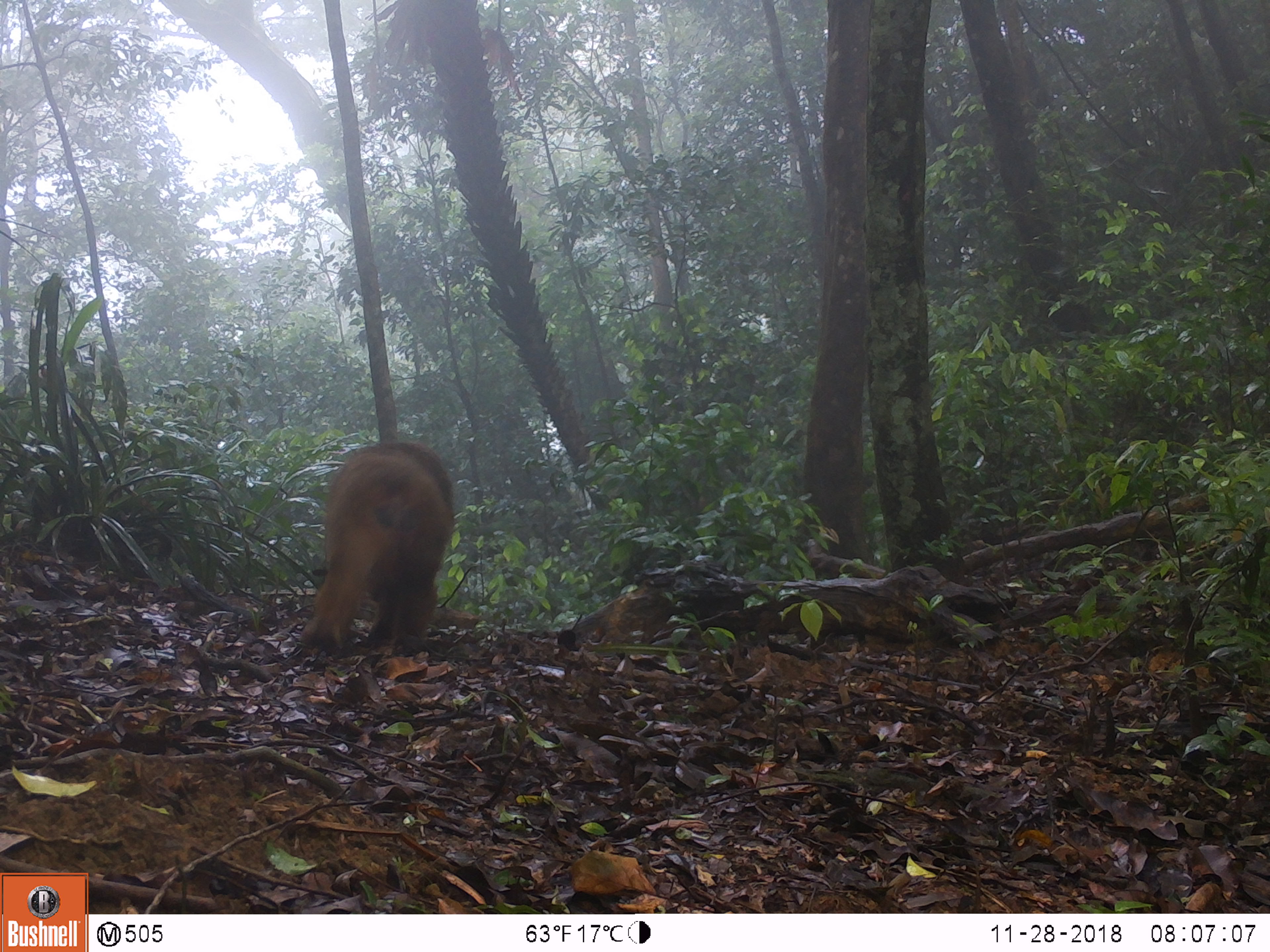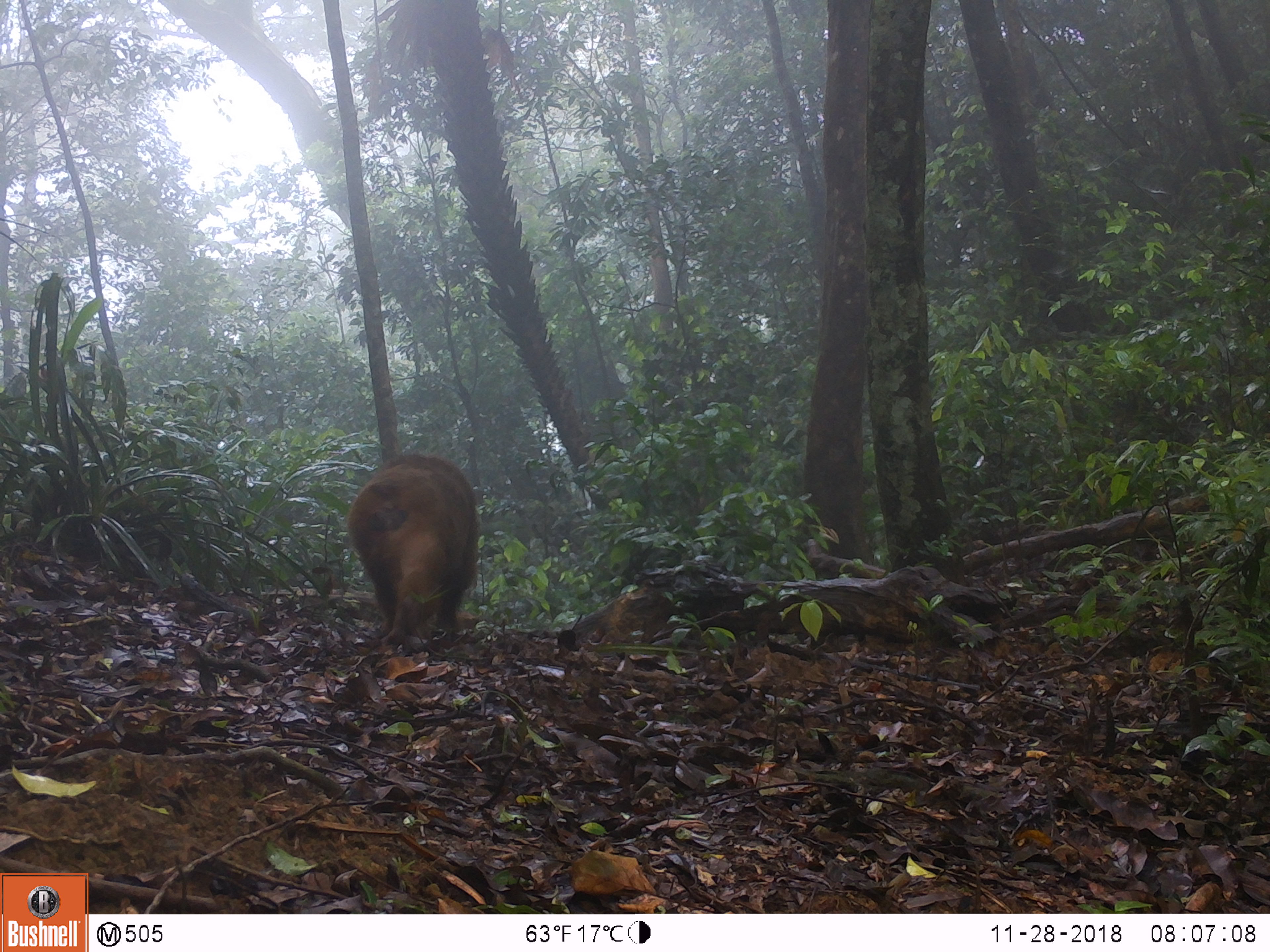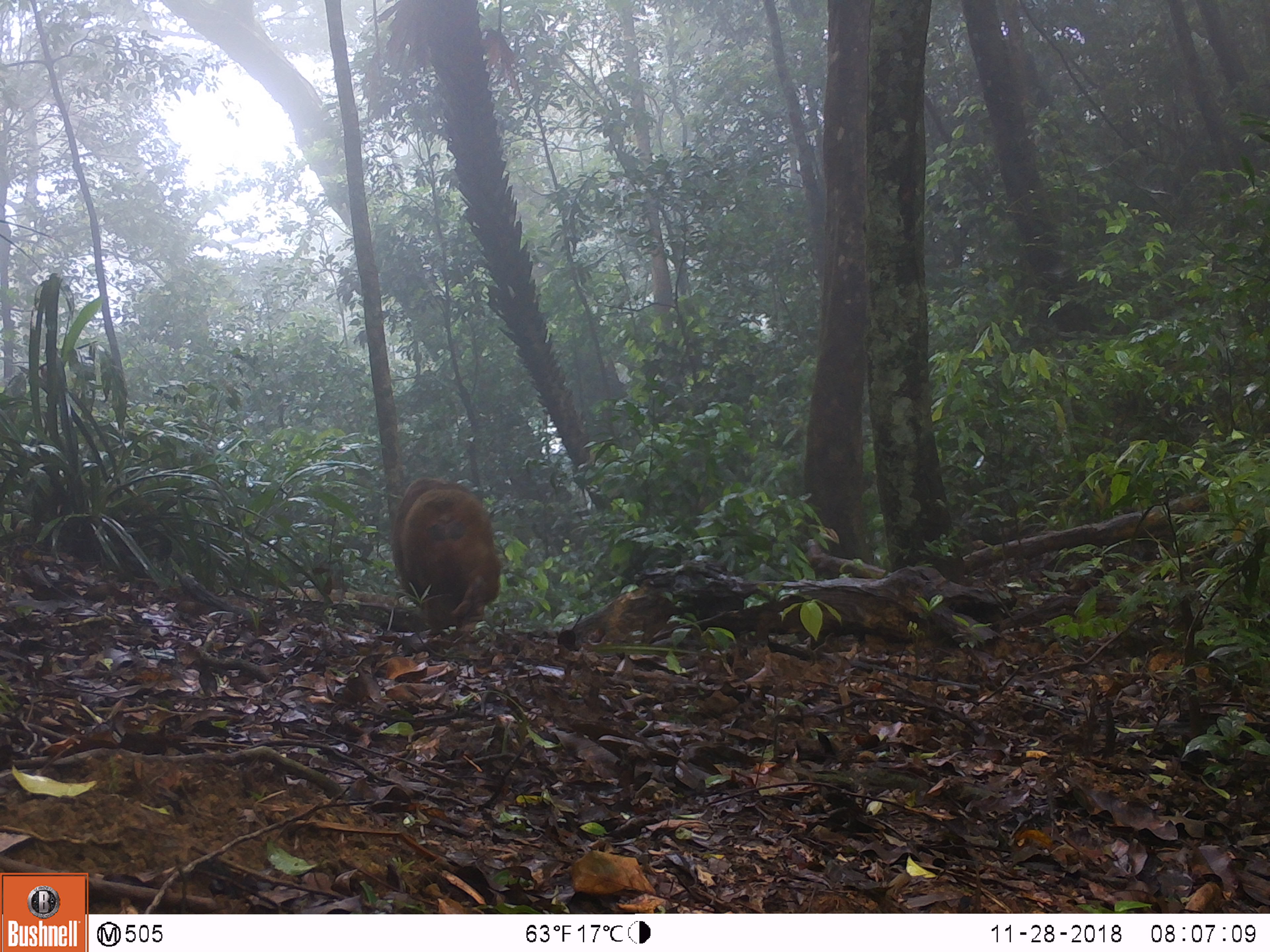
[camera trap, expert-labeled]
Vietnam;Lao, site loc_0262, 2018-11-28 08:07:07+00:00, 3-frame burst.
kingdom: Animalia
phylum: Chordata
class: Mammalia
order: Primates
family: Cercopithecidae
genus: Macaca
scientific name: Macaca arctoides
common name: stump-tailed macaque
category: stump tailed macaque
Stump tailed macaque (stump-tailed macaque) (Macaca arctoides). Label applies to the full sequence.